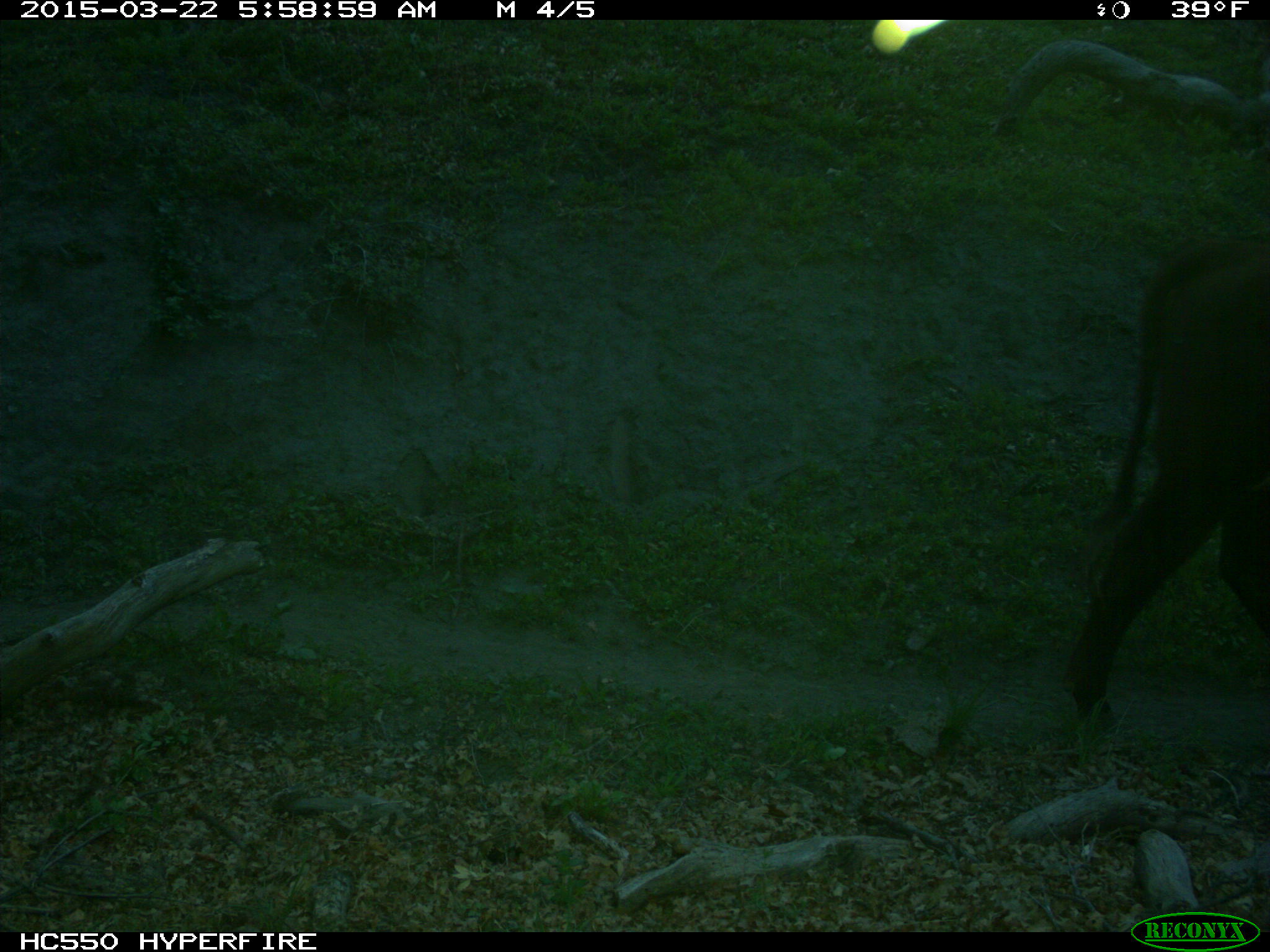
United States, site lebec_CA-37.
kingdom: Animalia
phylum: Chordata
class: Mammalia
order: Artiodactyla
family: Bovidae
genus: Bos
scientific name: Bos taurus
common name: domestic cow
Bos taurus (domestic cow).